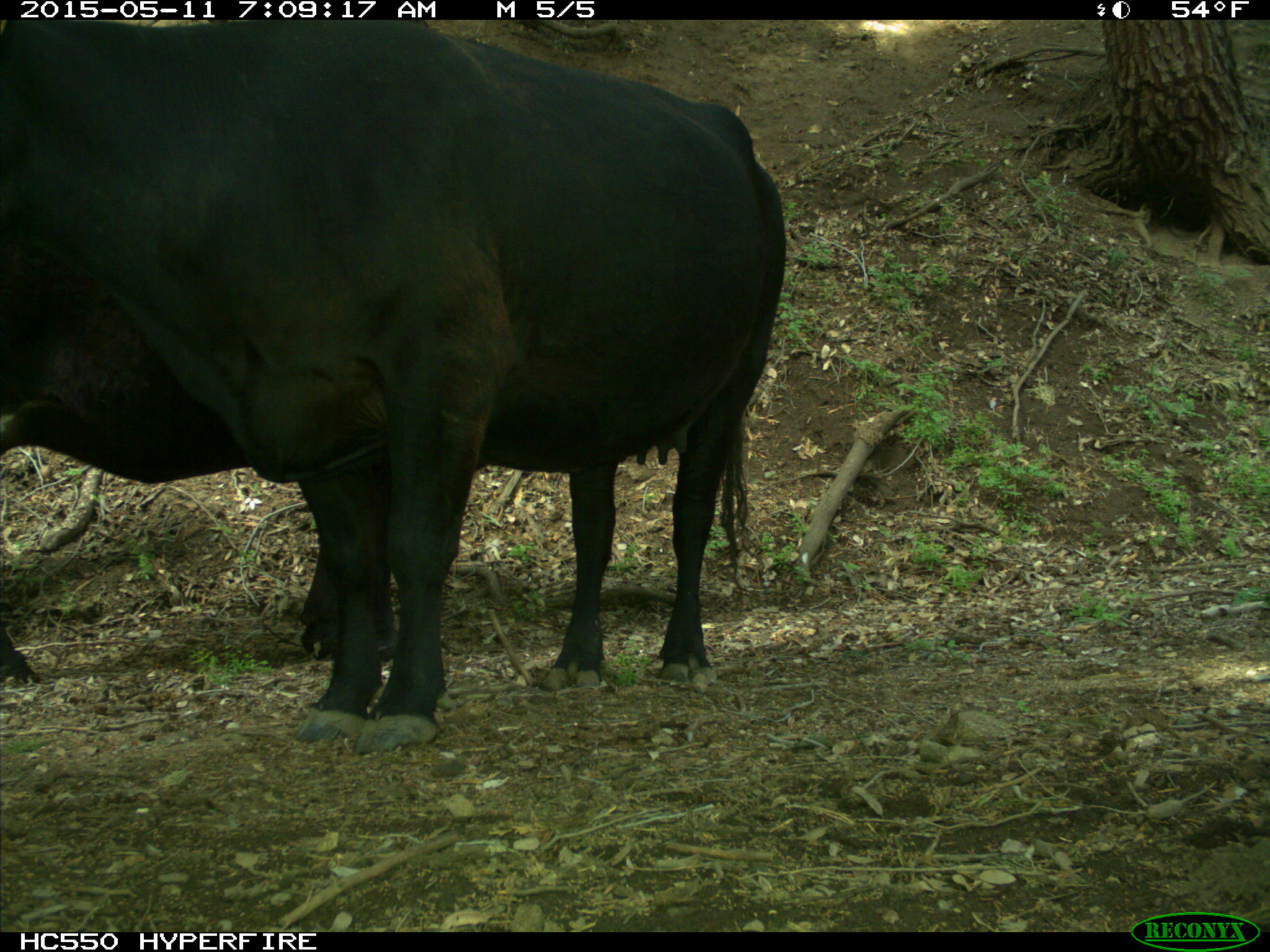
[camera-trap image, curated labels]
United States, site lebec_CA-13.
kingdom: Animalia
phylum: Chordata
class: Mammalia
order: Artiodactyla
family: Bovidae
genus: Bos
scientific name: Bos taurus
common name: domestic cow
Bos taurus (domestic cow).